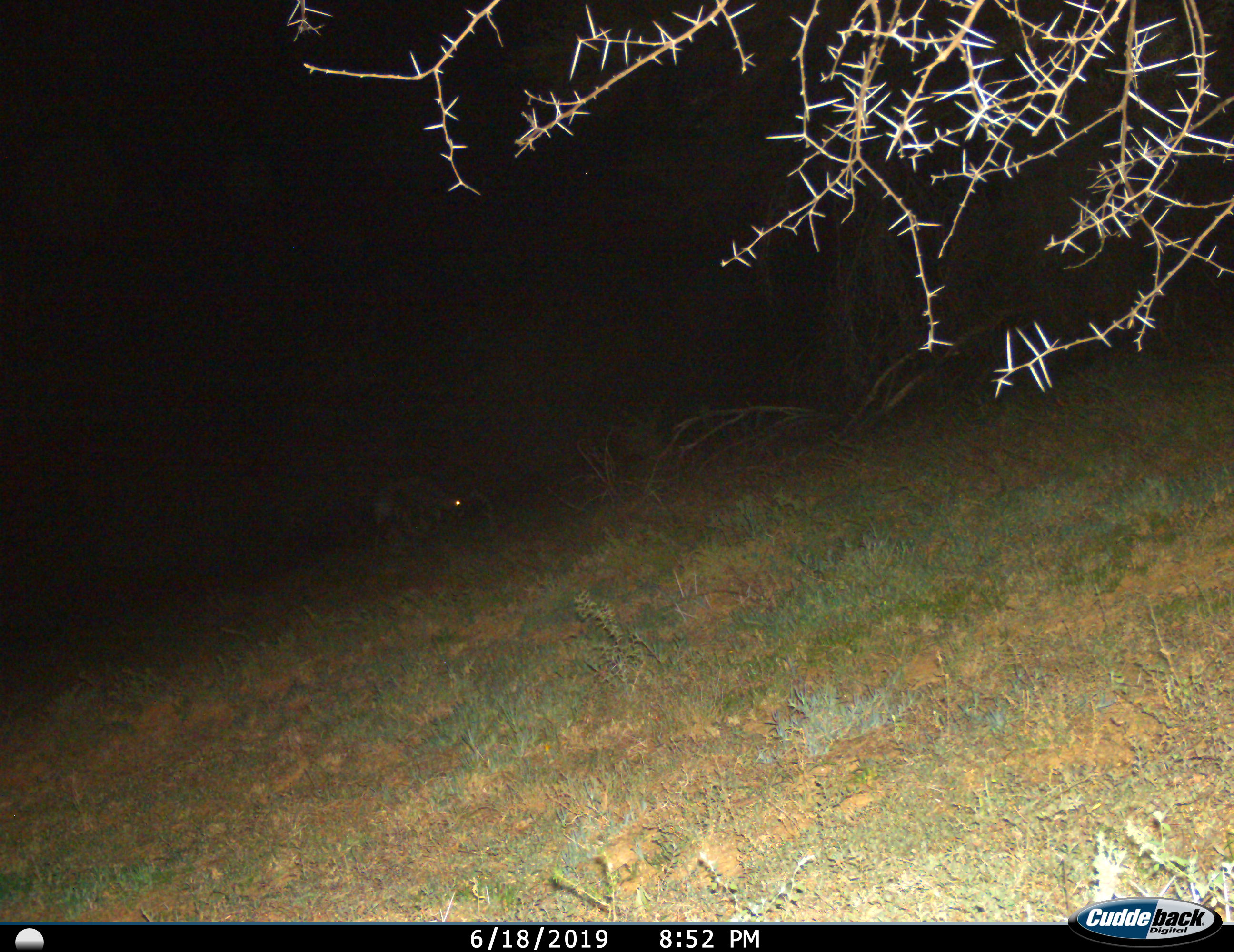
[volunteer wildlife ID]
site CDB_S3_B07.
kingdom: Animalia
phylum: Chordata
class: Mammalia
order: Artiodactyla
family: Bovidae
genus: Tragelaphus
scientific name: Tragelaphus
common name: kudu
Kudu (Tragelaphus), count 1. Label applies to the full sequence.